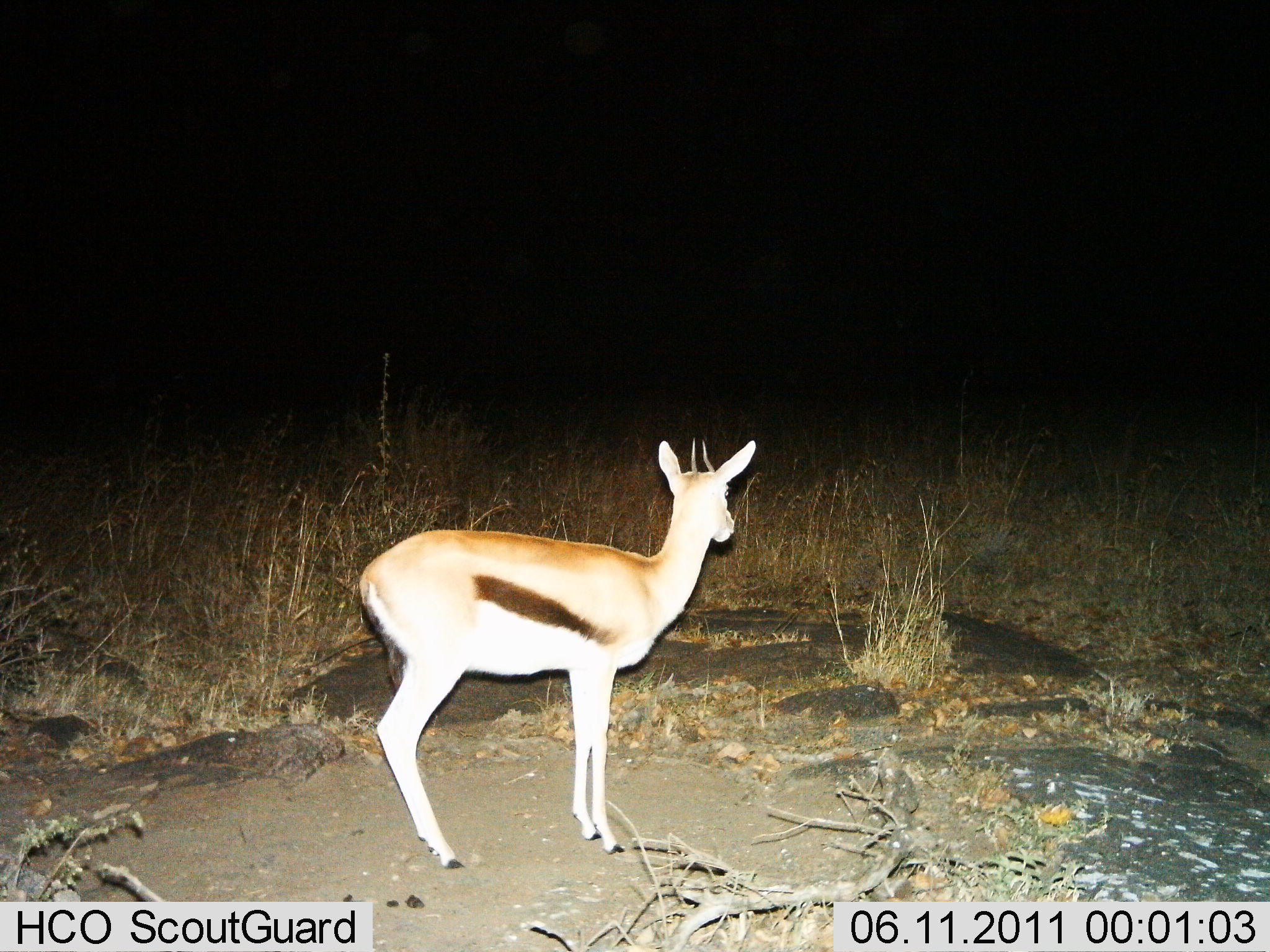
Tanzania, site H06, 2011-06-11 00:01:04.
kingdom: Animalia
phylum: Chordata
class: Mammalia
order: Artiodactyla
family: Bovidae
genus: Eudorcas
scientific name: Eudorcas thomsonii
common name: thomson's gazelle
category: gazellethomsons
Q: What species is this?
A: Gazellethomsons (thomson's gazelle) (Eudorcas thomsonii).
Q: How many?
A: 1.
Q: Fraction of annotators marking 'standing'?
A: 100%.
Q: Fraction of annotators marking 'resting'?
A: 0%.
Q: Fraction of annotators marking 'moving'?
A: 0%.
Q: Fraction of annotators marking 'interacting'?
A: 0%.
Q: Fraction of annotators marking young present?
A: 0%.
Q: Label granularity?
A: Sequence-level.